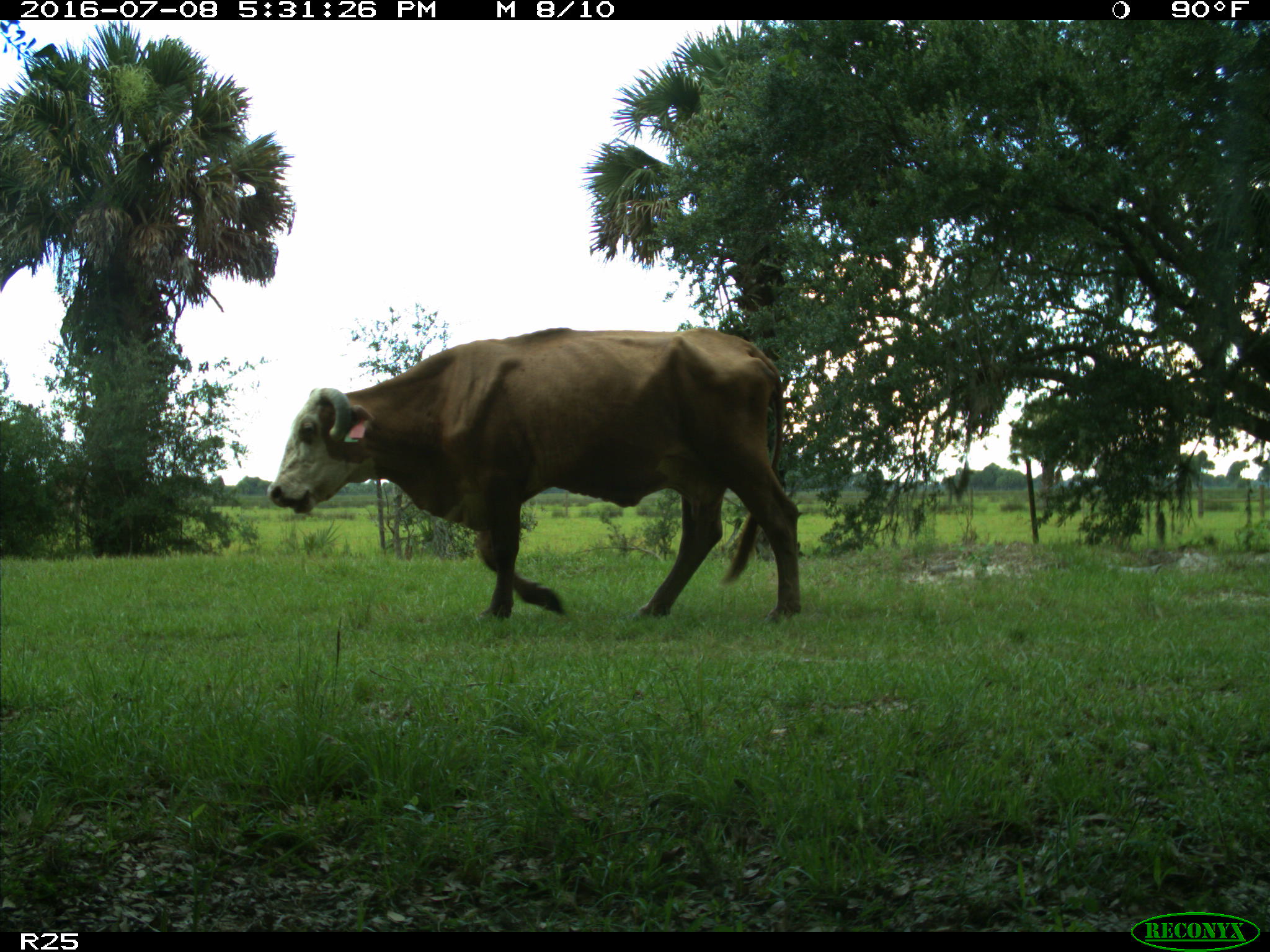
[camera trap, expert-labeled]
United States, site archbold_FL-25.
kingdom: Animalia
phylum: Chordata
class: Mammalia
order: Artiodactyla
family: Bovidae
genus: Bos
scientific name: Bos taurus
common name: domestic cow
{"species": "Bos taurus (domestic cow)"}